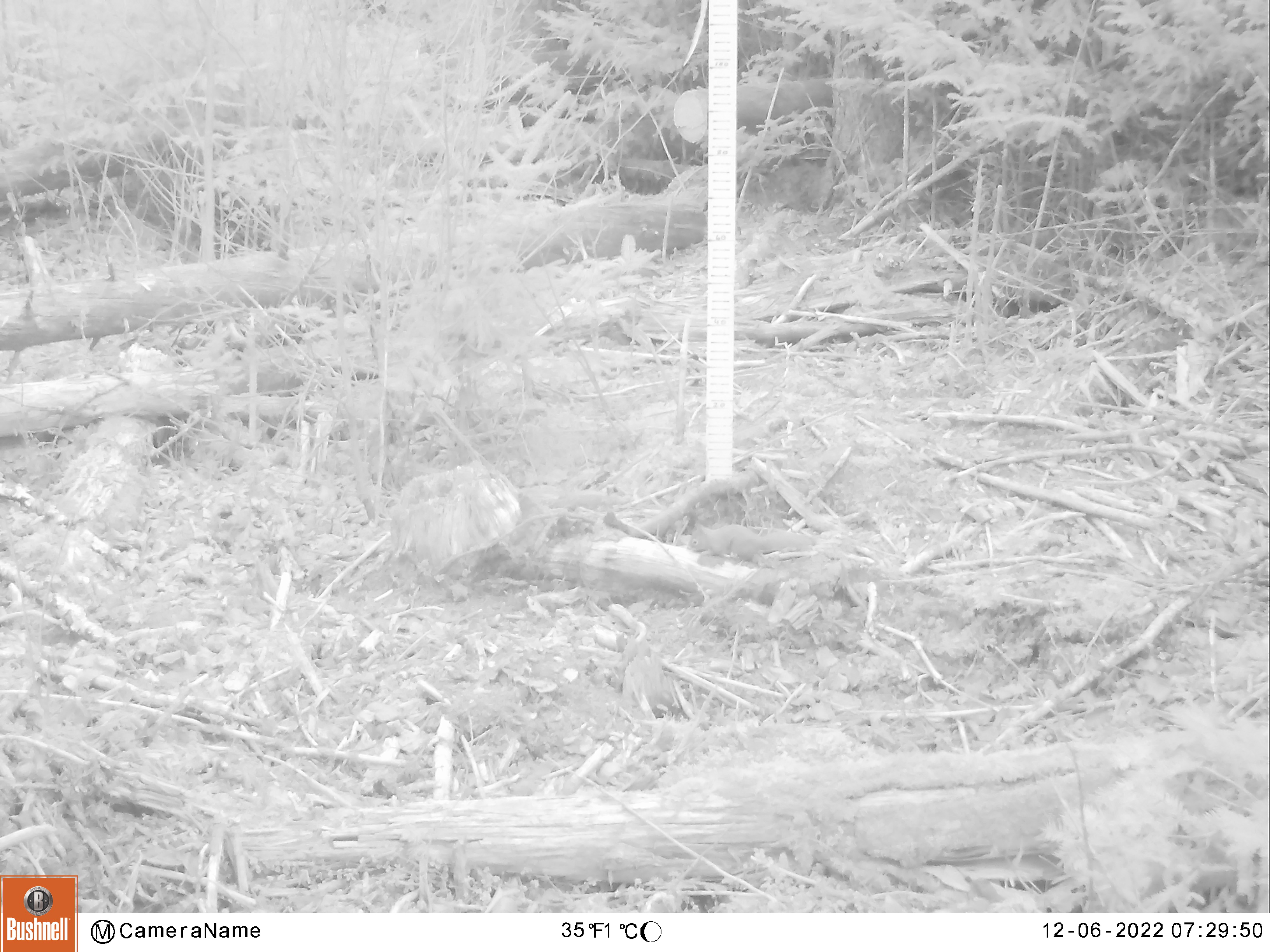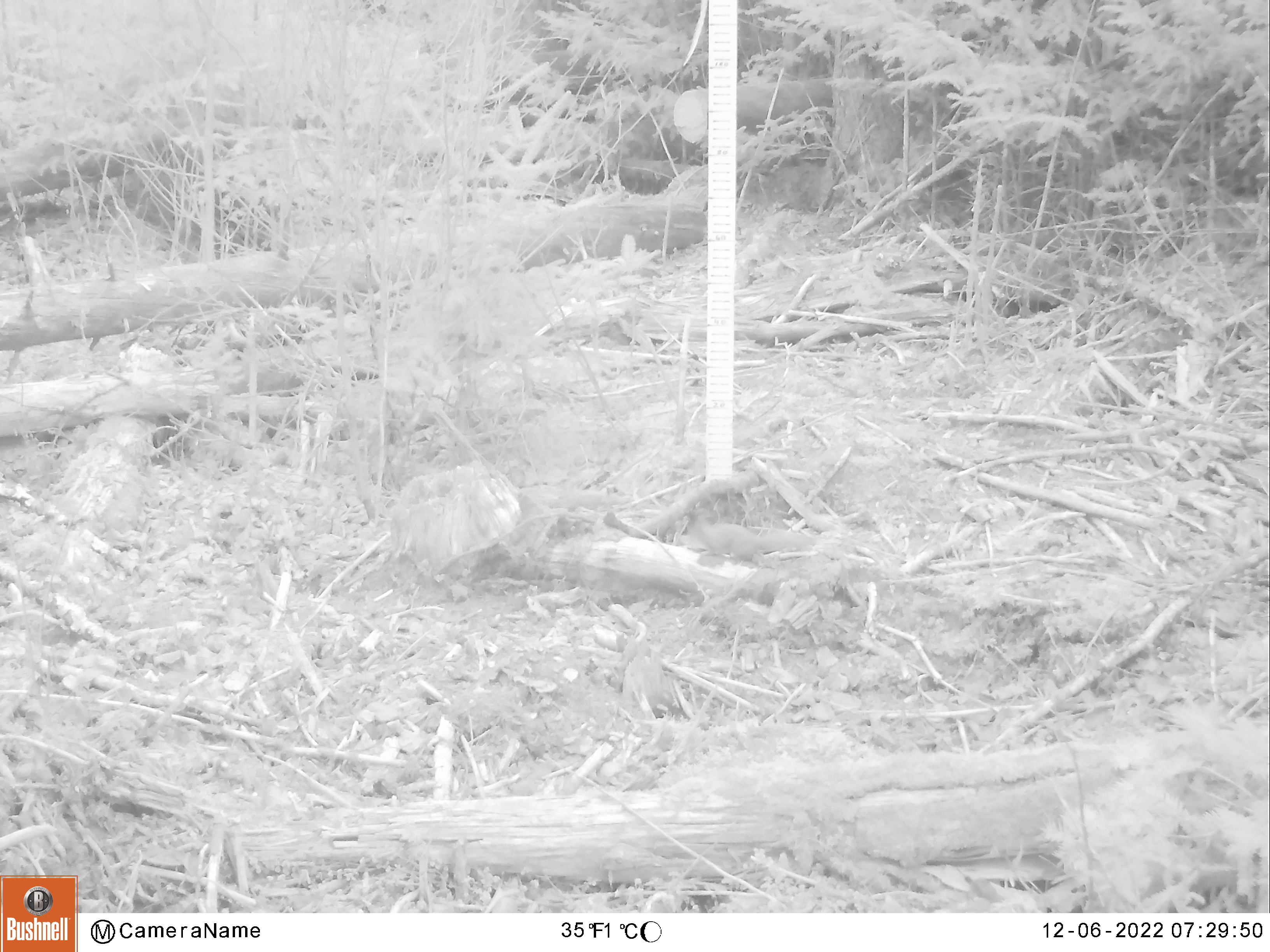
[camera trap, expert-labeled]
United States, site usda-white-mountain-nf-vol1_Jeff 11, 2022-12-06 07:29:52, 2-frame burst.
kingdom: Animalia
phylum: Chordata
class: Mammalia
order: Rodentia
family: Sciuridae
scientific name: Sciuridae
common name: squirrel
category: squirrel sp.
Squirrel sp. (squirrel) (Sciuridae).